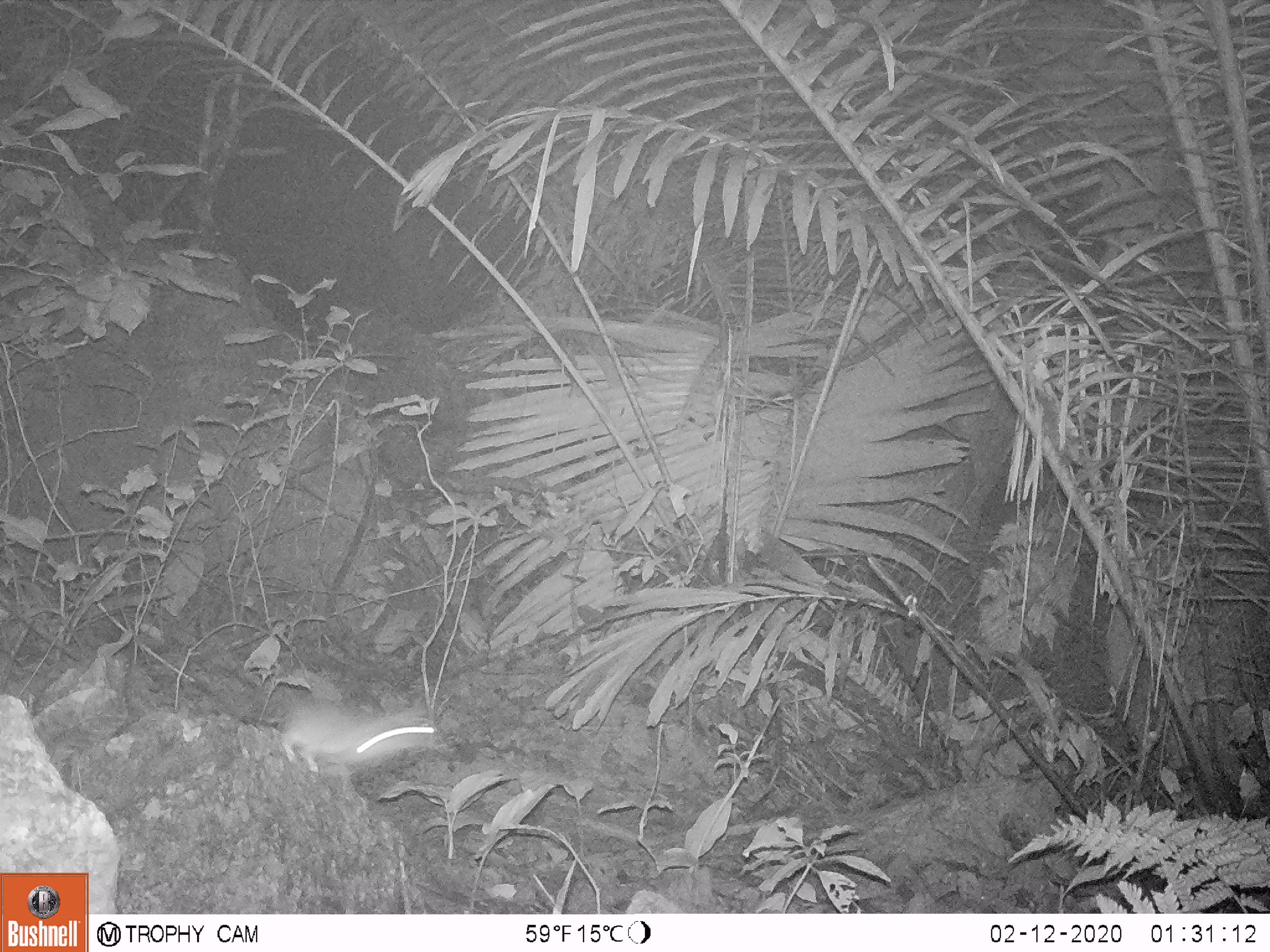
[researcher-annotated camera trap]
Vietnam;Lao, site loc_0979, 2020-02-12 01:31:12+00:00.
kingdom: Animalia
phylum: Chordata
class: Mammalia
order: Rodentia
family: Muridae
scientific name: Muridae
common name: old-world mice and rats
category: unidentified murid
Unidentified murid (old-world mice and rats) (Muridae). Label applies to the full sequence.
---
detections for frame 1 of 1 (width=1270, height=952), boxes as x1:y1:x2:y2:
unidentified murid: 187:664:443:776